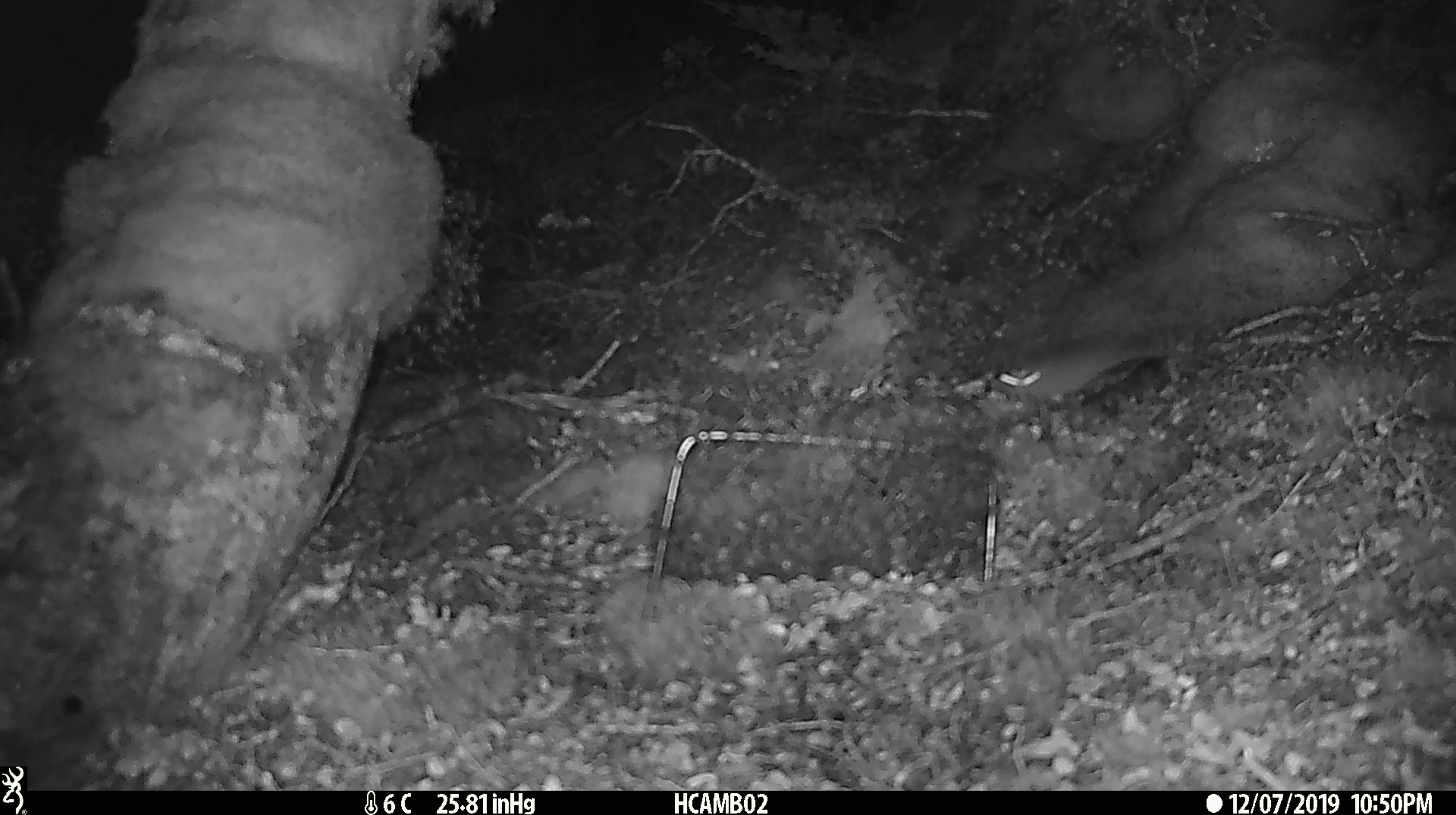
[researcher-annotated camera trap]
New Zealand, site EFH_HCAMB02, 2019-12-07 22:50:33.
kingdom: Animalia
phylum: Chordata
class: Mammalia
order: Rodentia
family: Muridae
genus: Mus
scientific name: Mus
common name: mouse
Mouse (Mus).